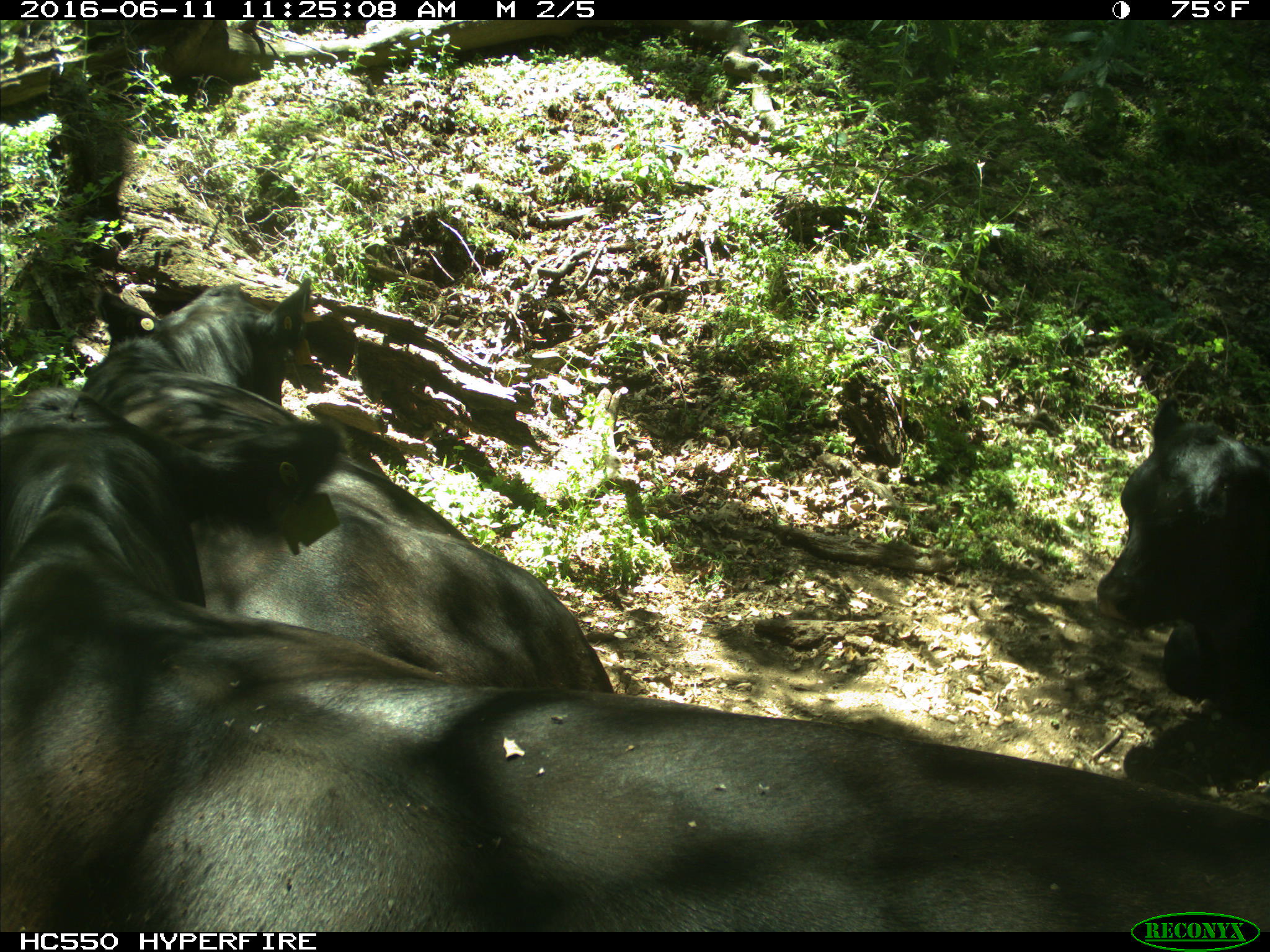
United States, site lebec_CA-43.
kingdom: Animalia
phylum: Chordata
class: Mammalia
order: Artiodactyla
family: Bovidae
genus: Bos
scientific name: Bos taurus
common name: domestic cow